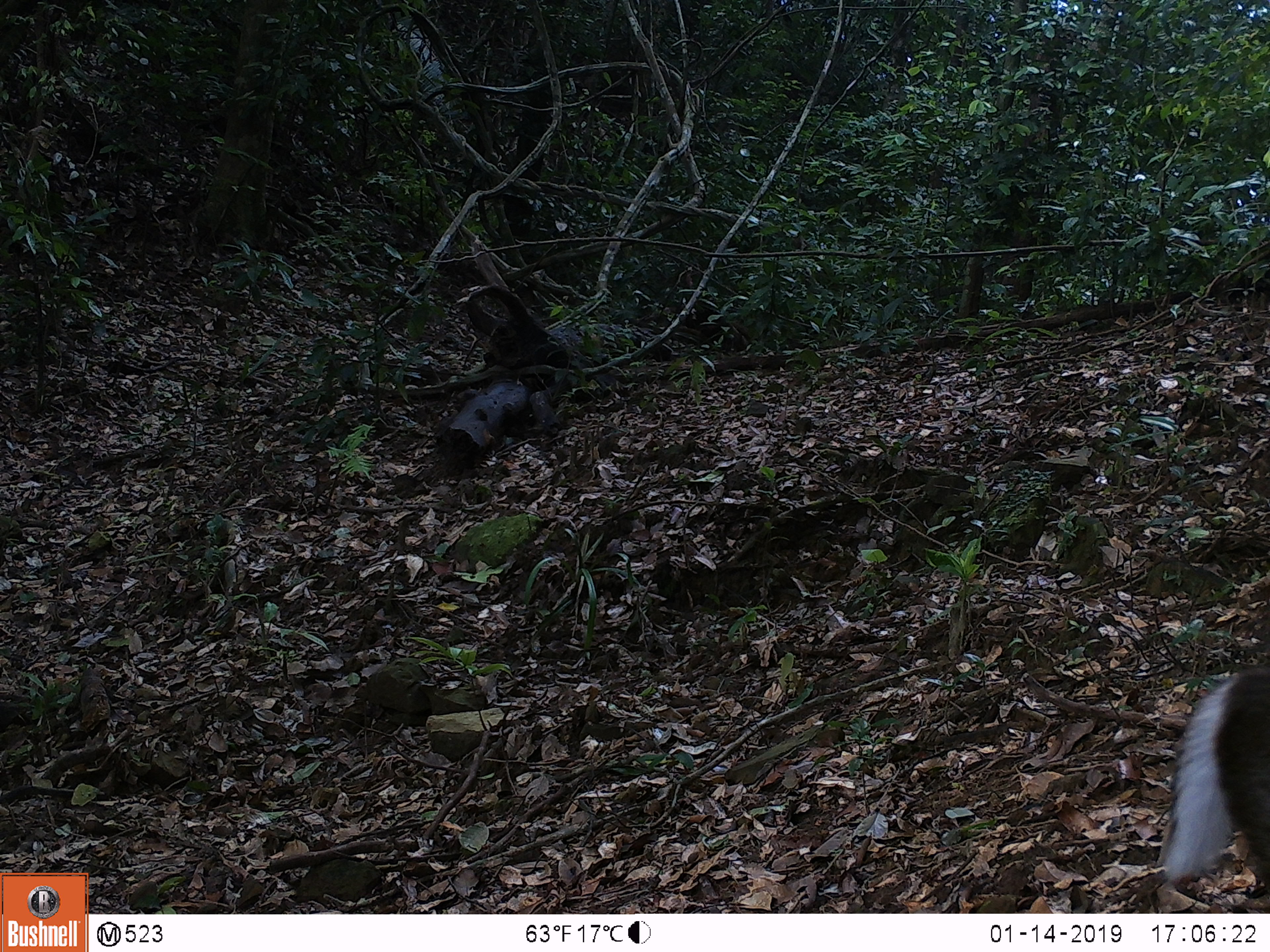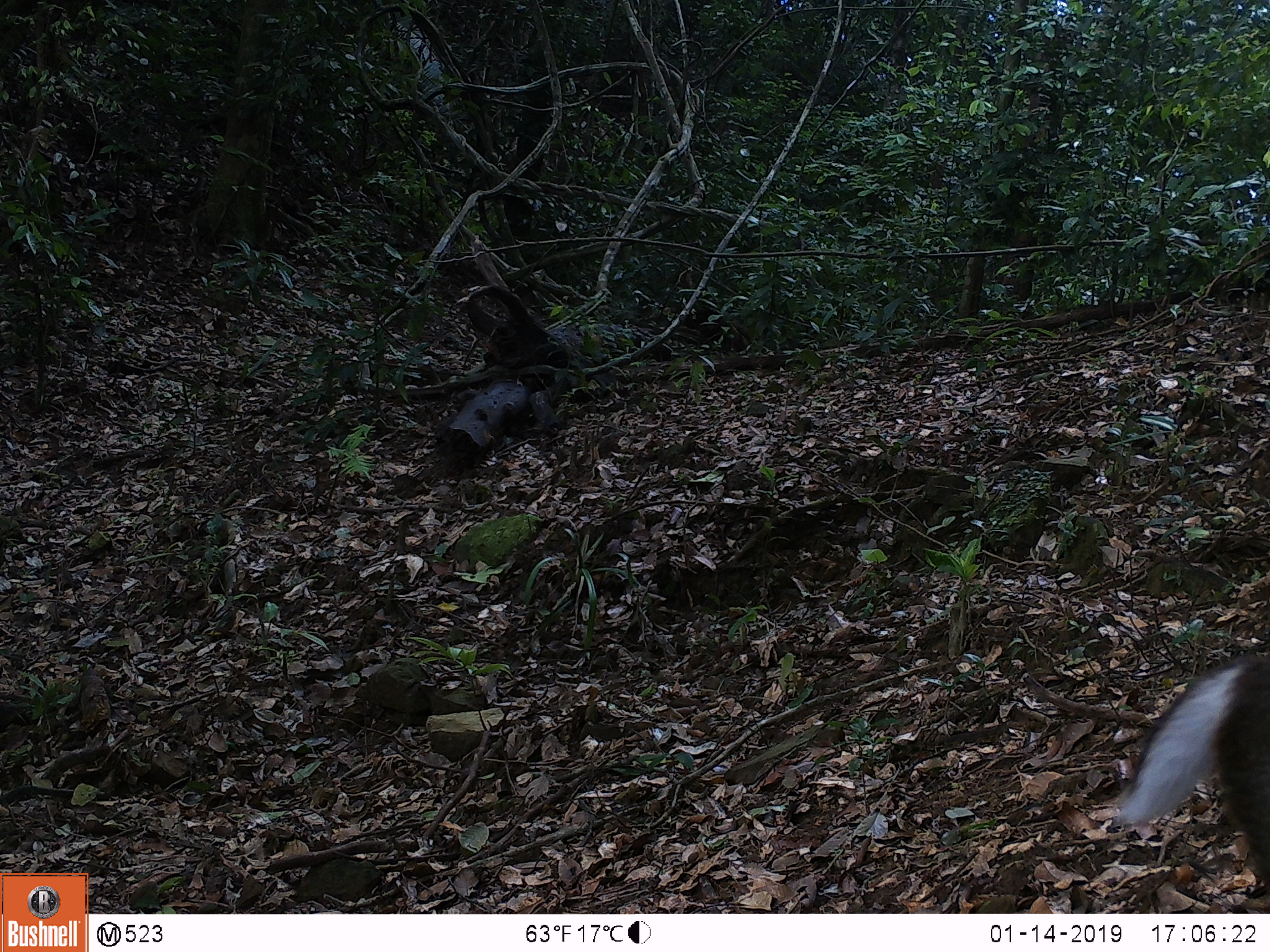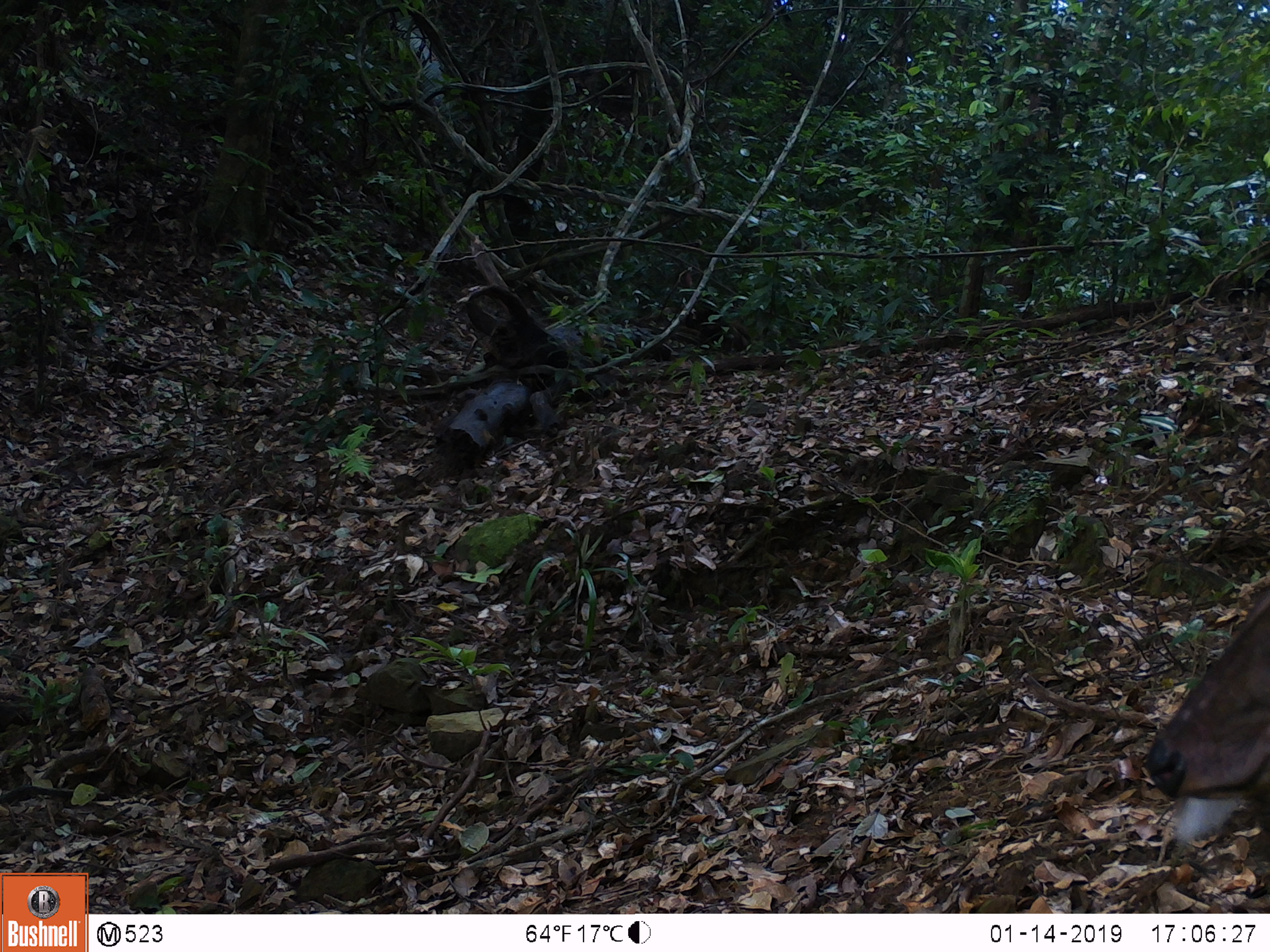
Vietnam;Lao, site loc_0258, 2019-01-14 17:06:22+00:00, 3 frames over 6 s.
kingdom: Animalia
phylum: Chordata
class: Mammalia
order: Artiodactyla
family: Cervidae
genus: Muntiacus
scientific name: Muntiacus rooseveltorum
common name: roosevelt's muntjac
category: roosevelts muntjac group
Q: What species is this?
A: Roosevelts muntjac group (roosevelt's muntjac) (Muntiacus rooseveltorum).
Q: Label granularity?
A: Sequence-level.